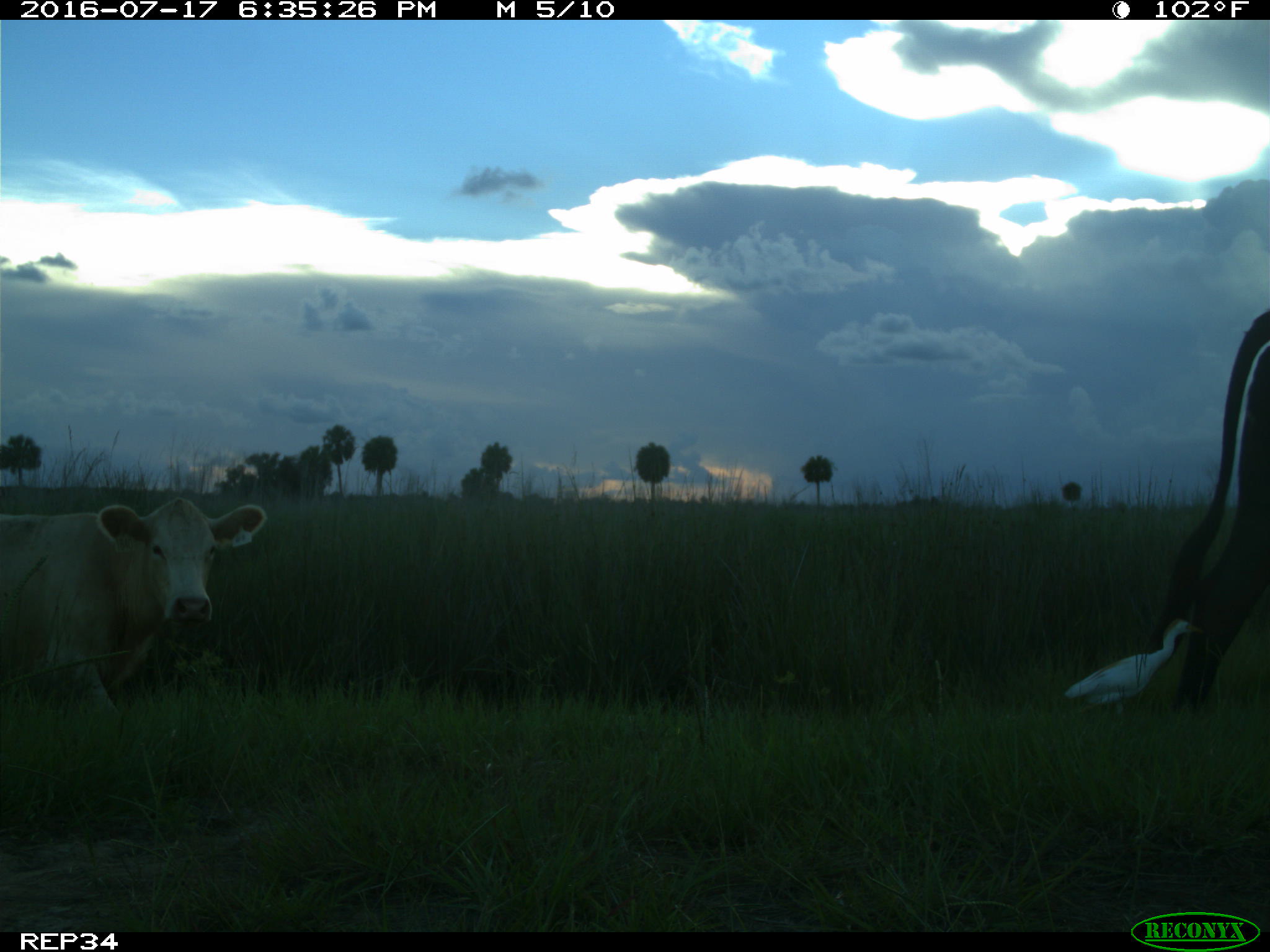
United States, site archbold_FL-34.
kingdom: Animalia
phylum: Chordata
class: Mammalia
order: Artiodactyla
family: Bovidae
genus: Bos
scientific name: Bos taurus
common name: domestic cow